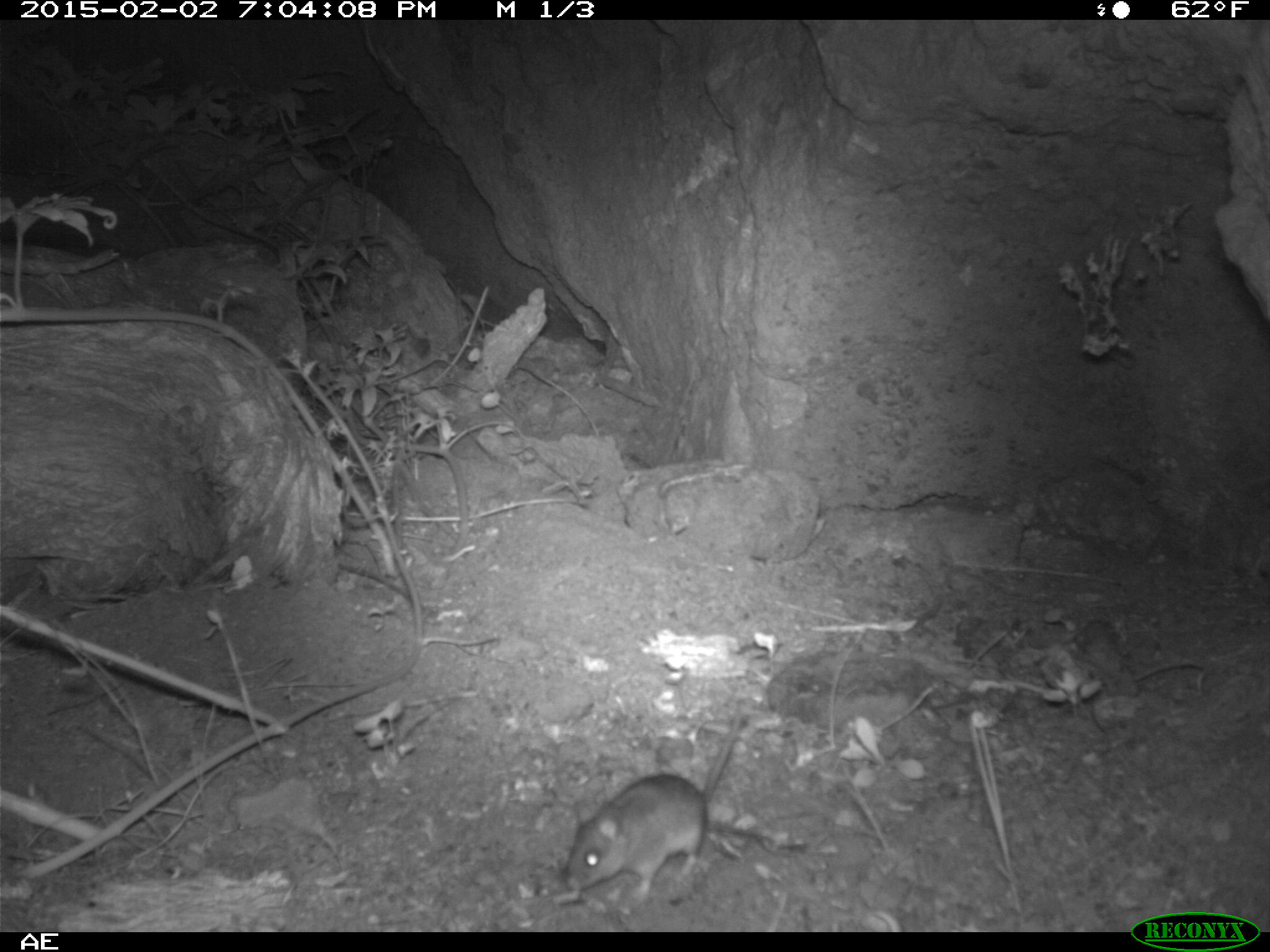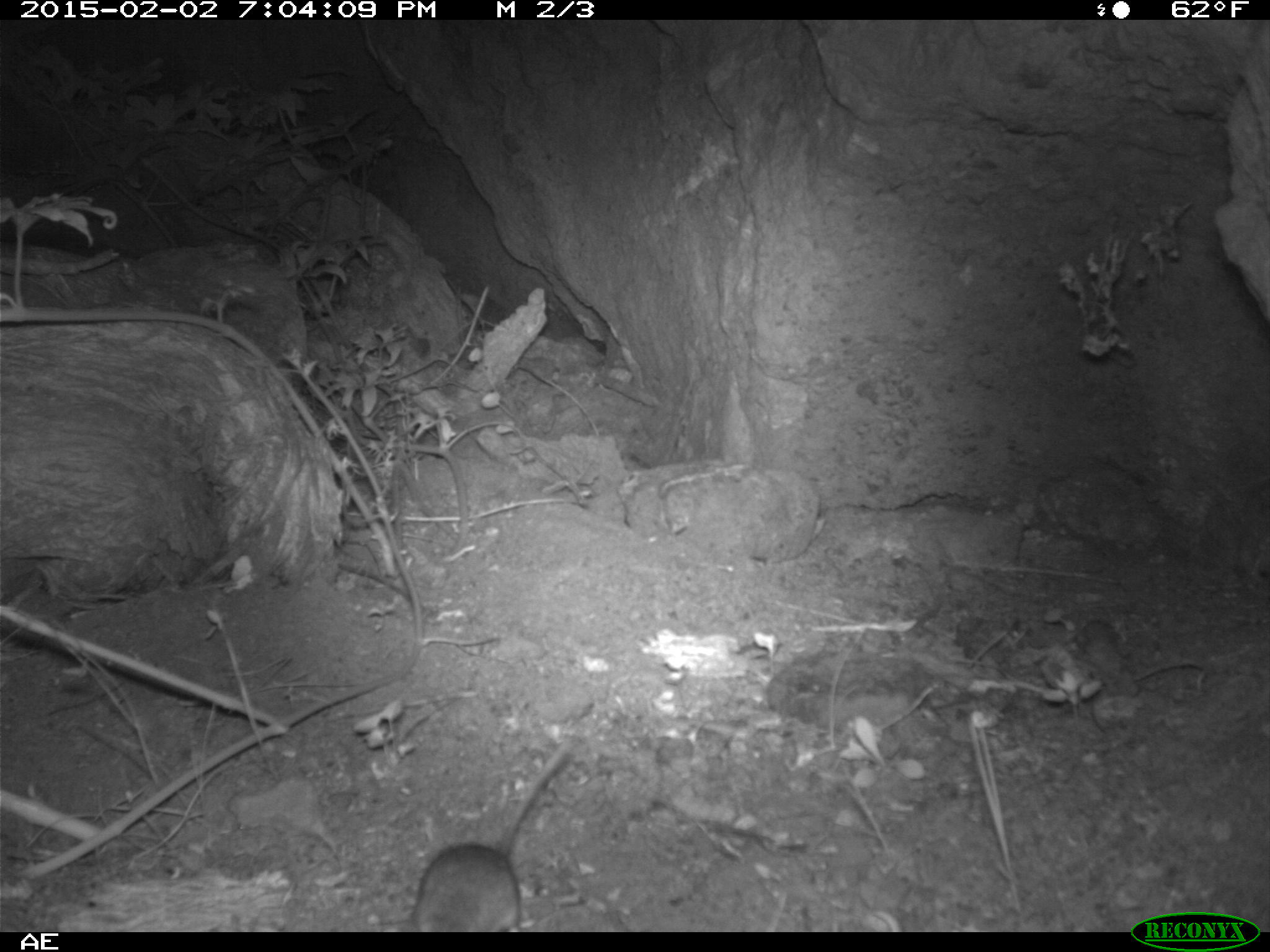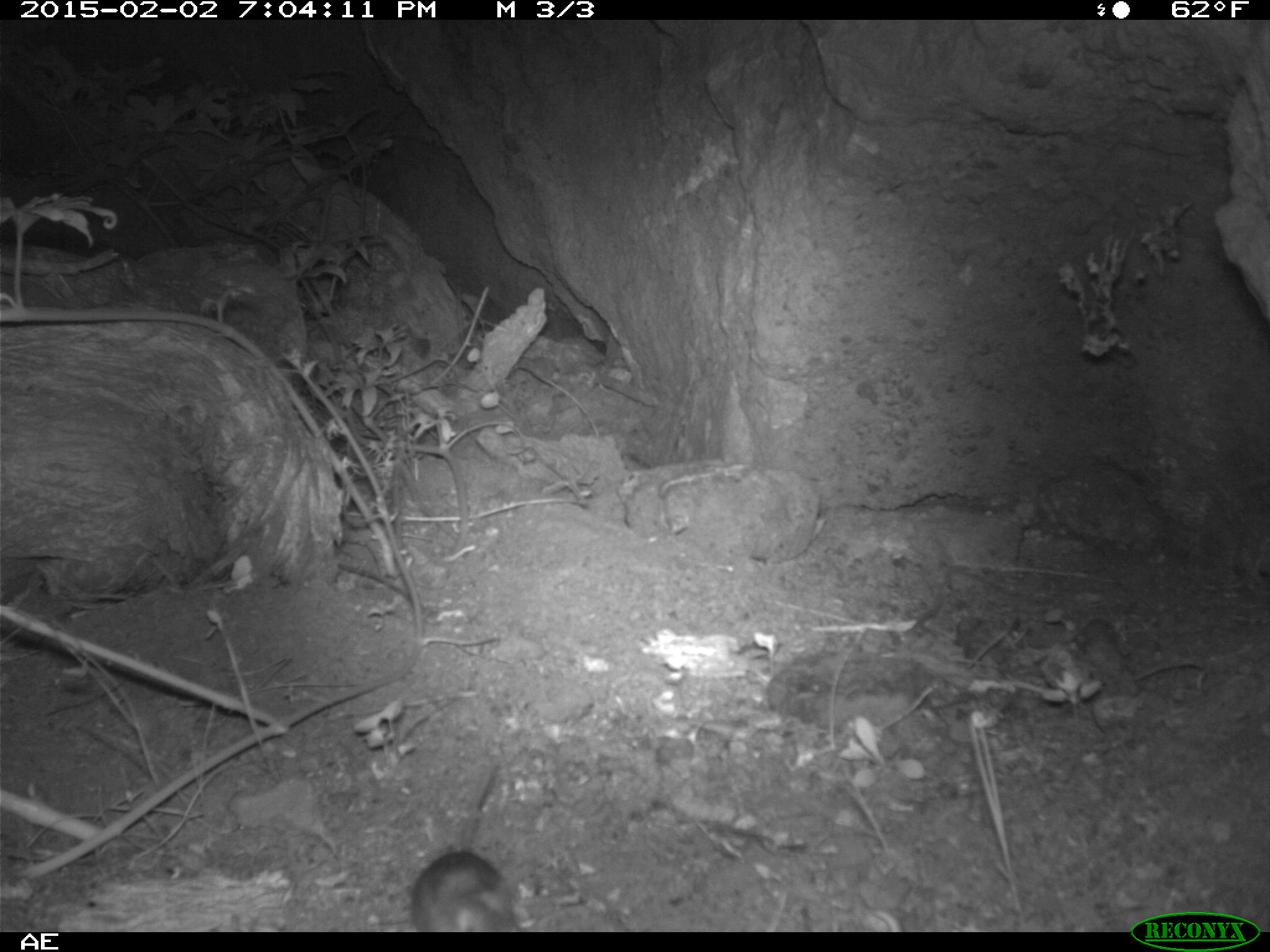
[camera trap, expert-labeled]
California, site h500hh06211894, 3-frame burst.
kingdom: Animalia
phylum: Chordata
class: Mammalia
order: Rodentia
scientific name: Rodentia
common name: rodent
Rodent (Rodentia).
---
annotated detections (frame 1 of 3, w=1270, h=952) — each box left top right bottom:
rodent: 561 715 740 900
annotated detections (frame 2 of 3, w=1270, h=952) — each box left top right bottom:
rodent: 410 745 577 929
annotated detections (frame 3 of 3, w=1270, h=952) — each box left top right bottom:
rodent: 411 762 525 930